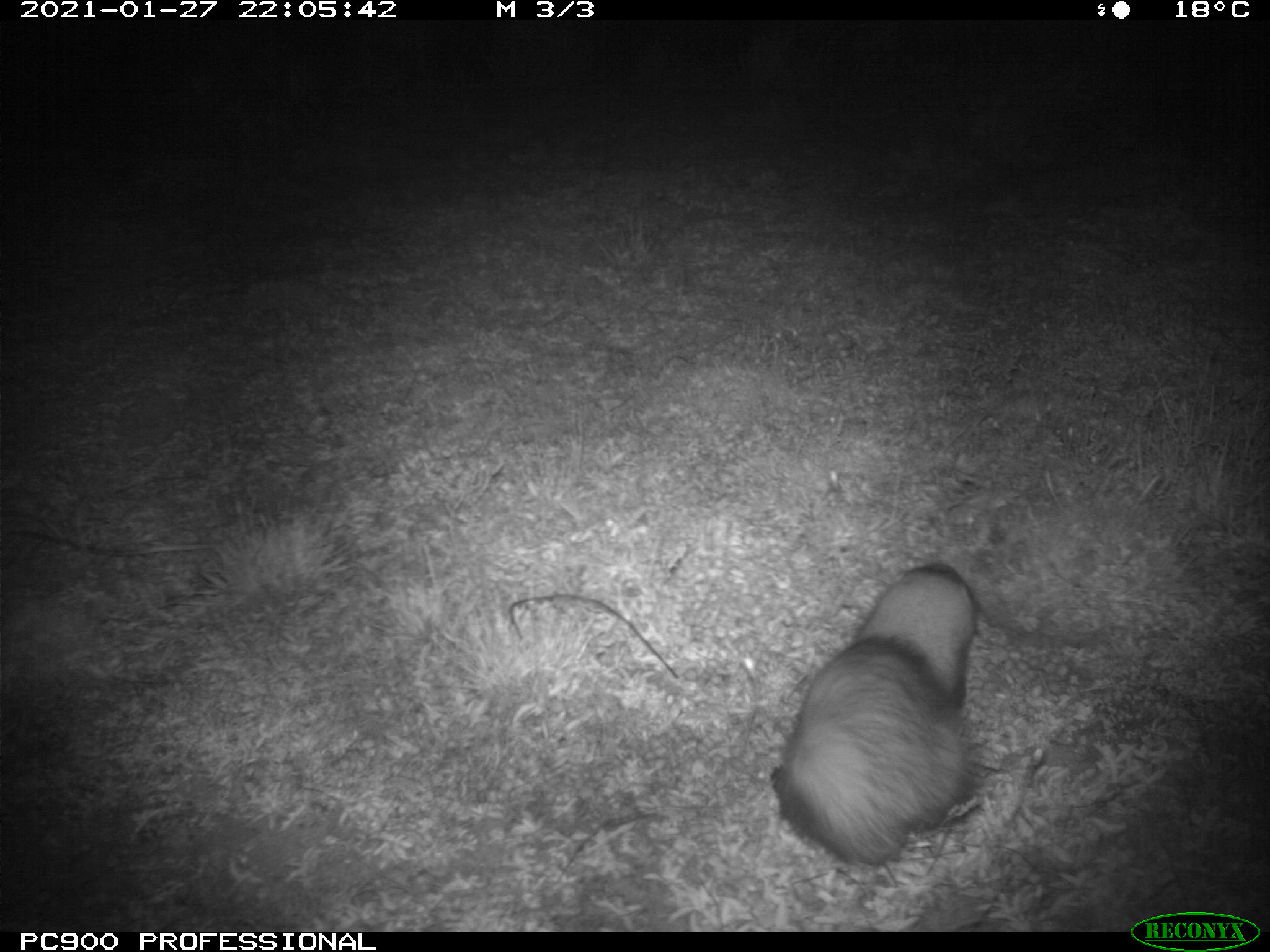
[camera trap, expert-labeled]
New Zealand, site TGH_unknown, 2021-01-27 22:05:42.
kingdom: Animalia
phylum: Chordata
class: Mammalia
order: Carnivora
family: Mustelidae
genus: Mustela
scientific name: Mustela furo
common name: ferret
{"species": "ferret (Mustela furo)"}